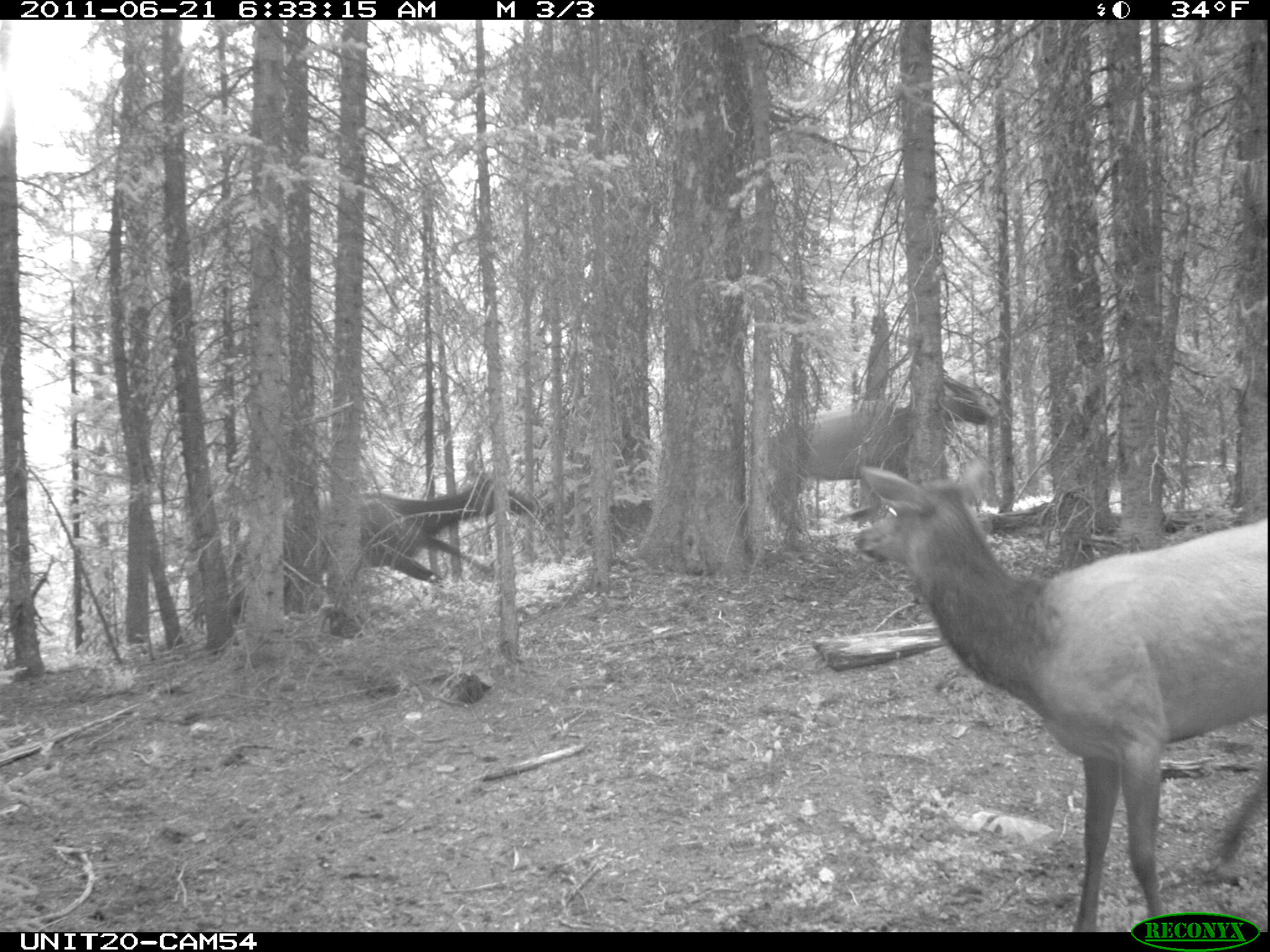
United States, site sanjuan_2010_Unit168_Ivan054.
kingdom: Animalia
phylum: Chordata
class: Mammalia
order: Artiodactyla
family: Cervidae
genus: Cervus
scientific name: Cervus elaphus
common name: red deer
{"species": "Cervus elaphus (red deer)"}